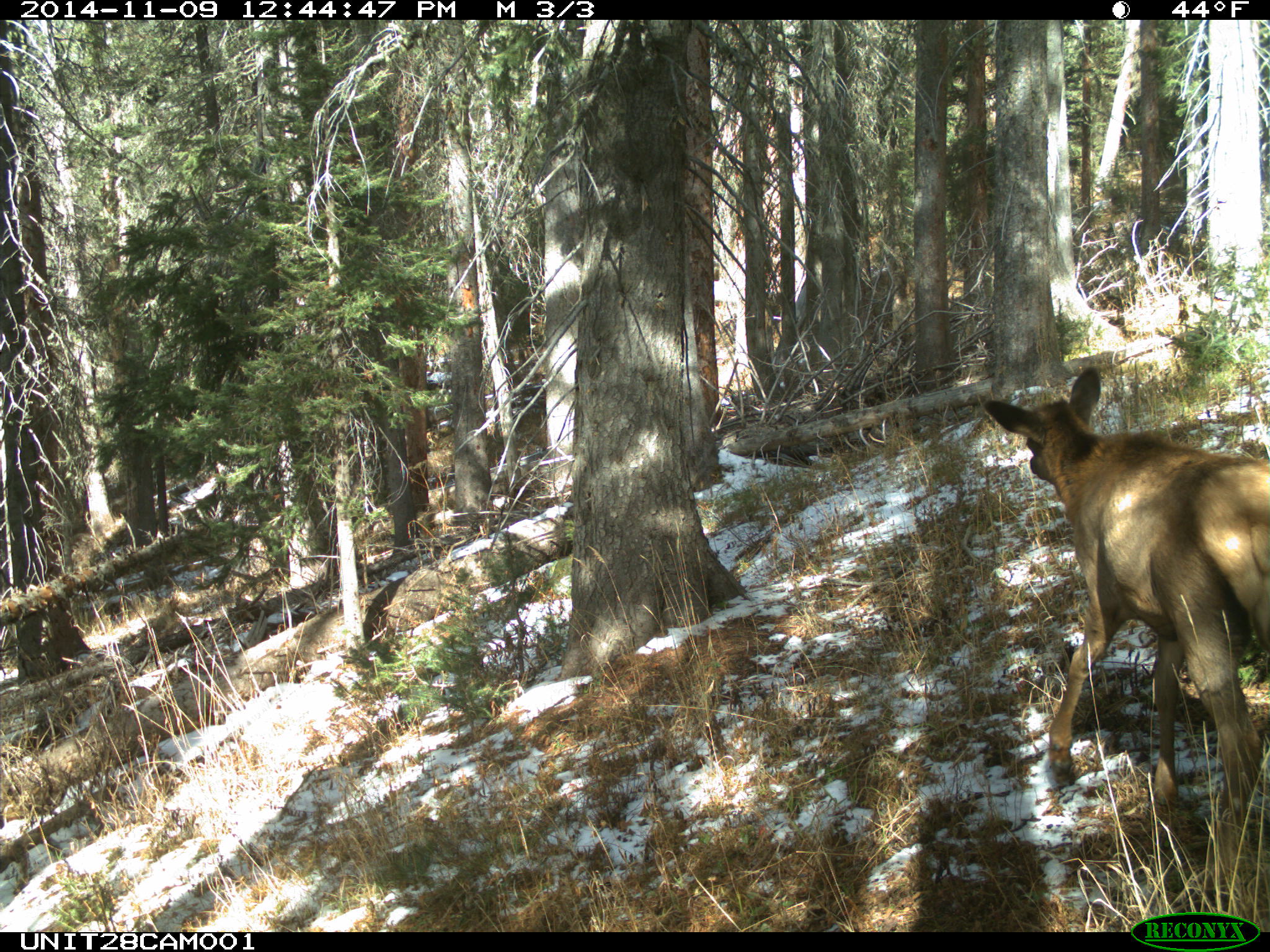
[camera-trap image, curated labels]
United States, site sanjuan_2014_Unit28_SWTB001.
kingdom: Animalia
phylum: Chordata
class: Mammalia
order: Artiodactyla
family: Cervidae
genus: Cervus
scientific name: Cervus elaphus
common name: red deer